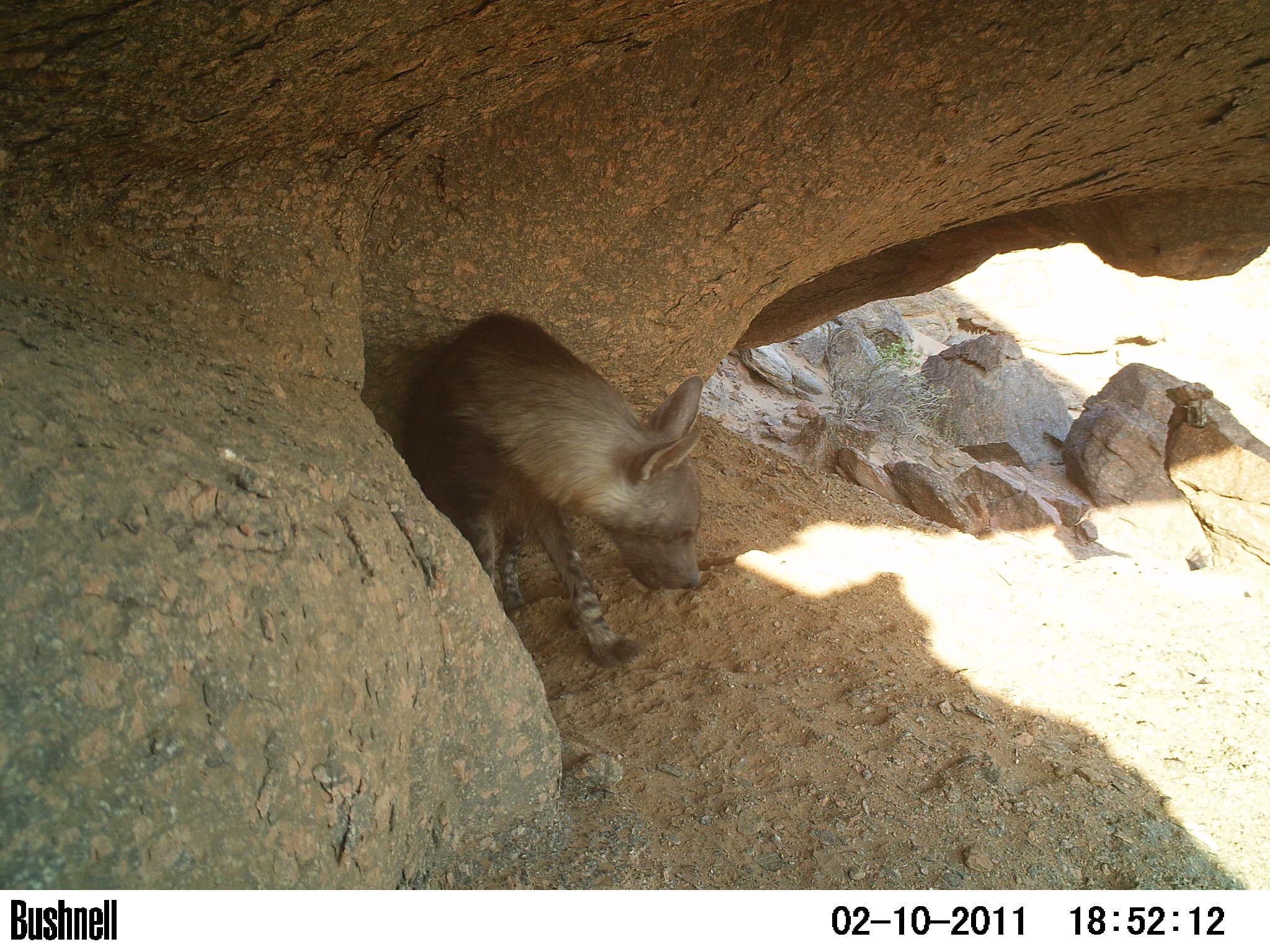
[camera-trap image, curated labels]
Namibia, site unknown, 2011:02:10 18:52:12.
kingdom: Animalia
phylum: Chordata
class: Mammalia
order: Carnivora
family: Hyaenidae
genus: Parahyaena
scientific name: Parahyaena brunnea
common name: brown hyena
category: hyaena brunnea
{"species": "hyaena brunnea (brown hyena) (Parahyaena brunnea)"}